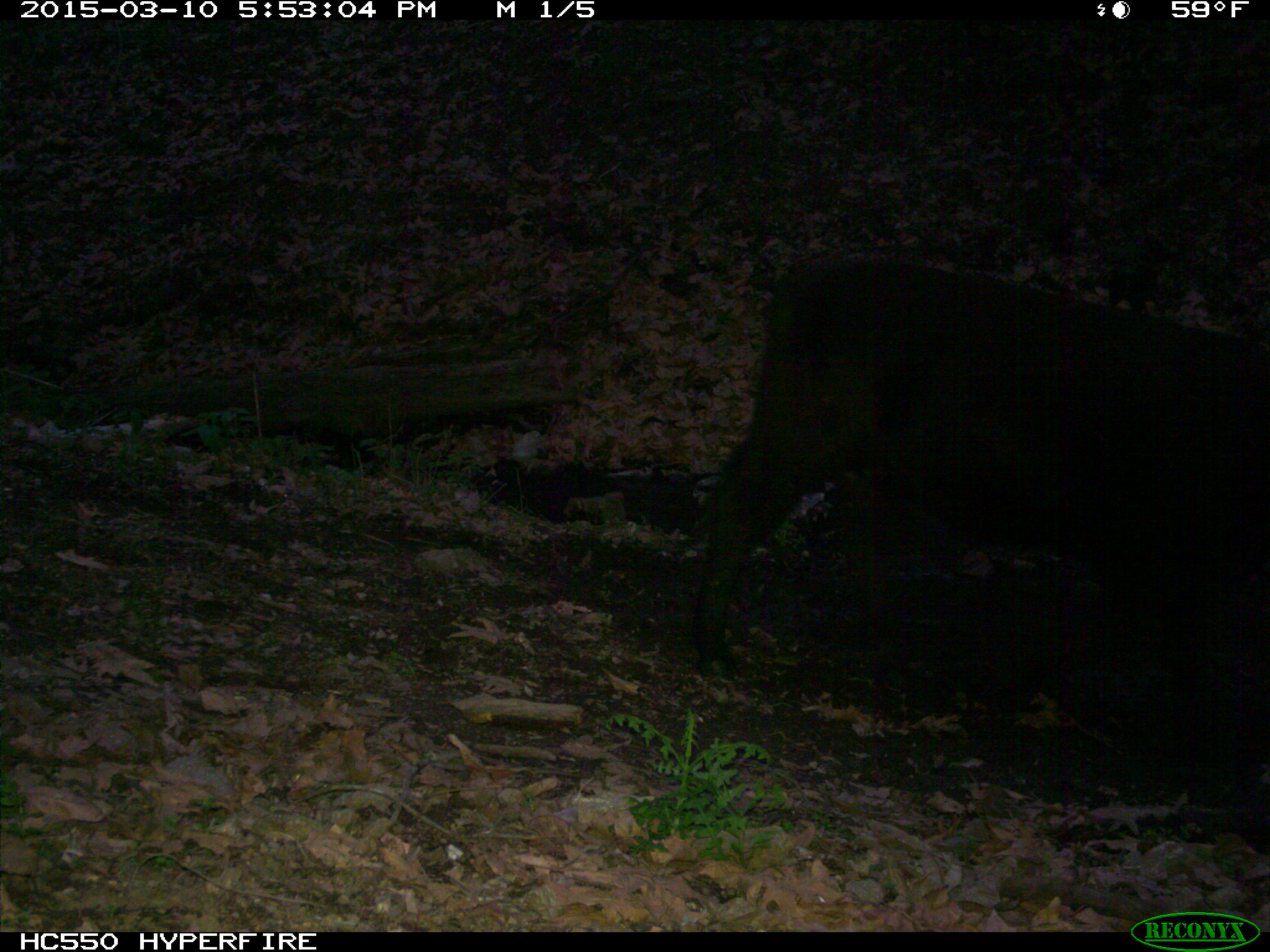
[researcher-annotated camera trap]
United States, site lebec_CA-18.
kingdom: Animalia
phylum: Chordata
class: Mammalia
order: Artiodactyla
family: Bovidae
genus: Bos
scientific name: Bos taurus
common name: domestic cow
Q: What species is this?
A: Bos taurus (domestic cow).